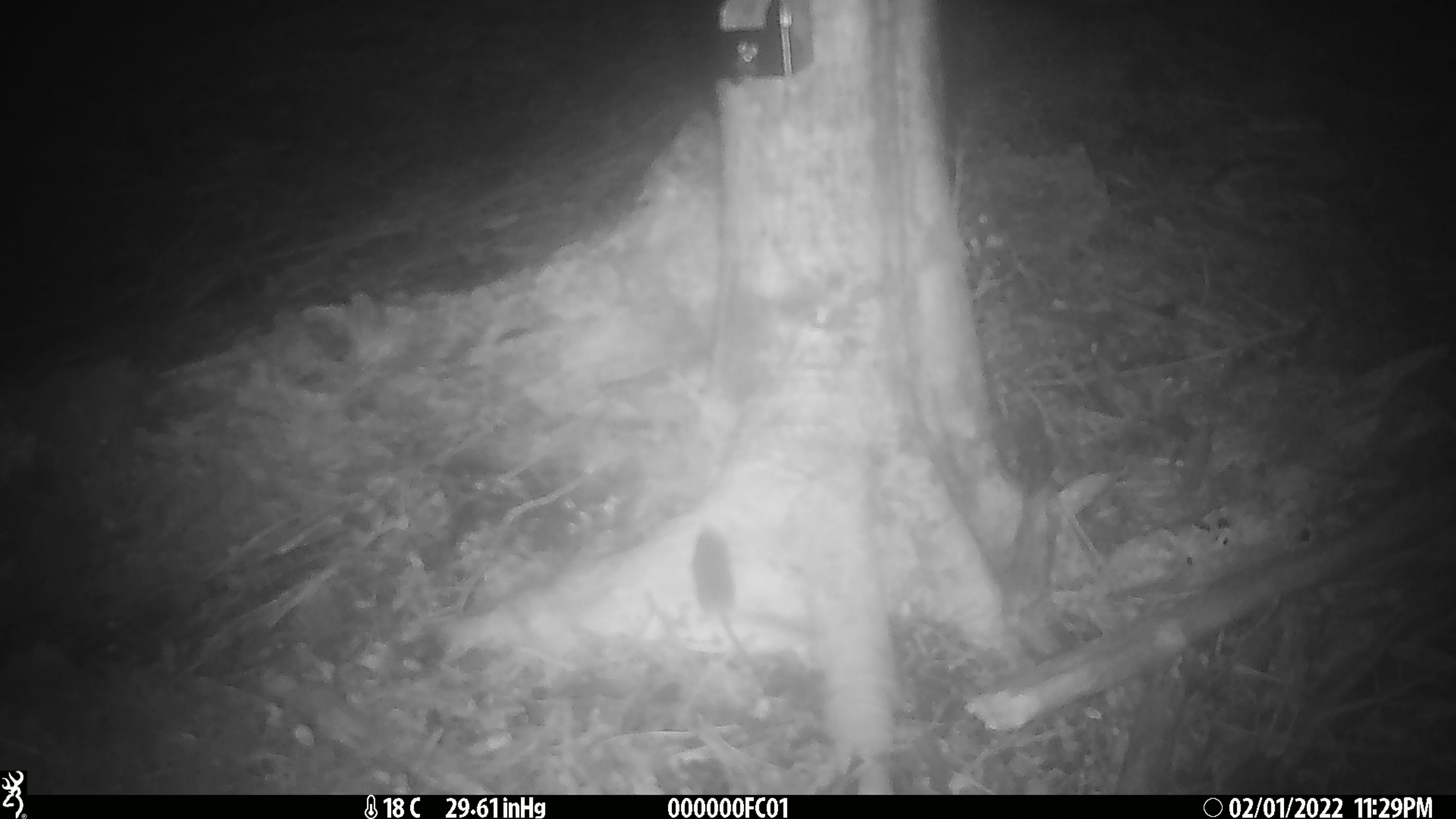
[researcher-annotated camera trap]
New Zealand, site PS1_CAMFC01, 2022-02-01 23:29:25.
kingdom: Animalia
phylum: Chordata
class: Mammalia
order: Rodentia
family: Muridae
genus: Mus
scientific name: Mus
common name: mouse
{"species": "mouse (Mus)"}